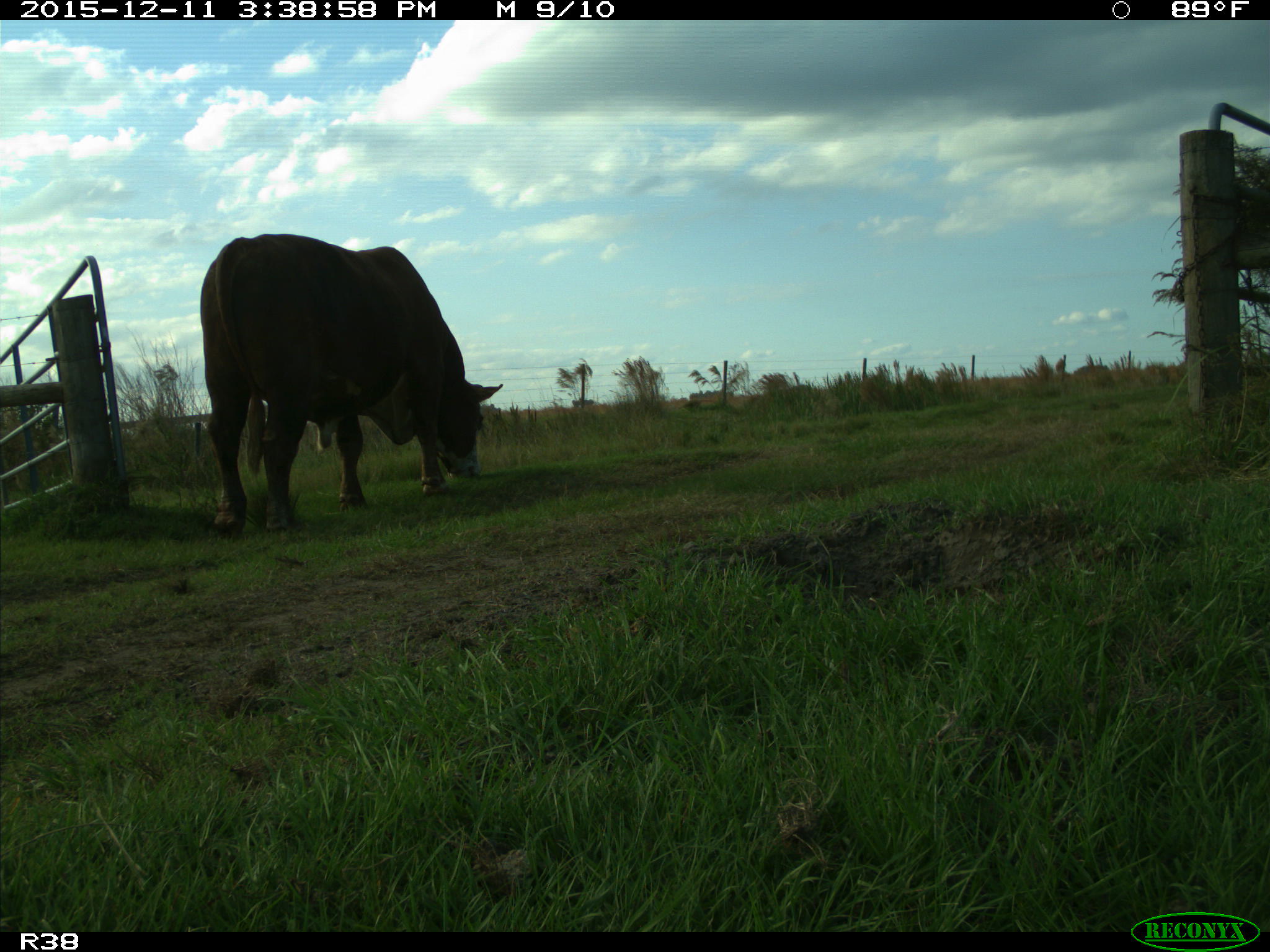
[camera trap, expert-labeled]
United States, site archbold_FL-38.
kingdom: Animalia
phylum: Chordata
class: Mammalia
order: Artiodactyla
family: Bovidae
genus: Bos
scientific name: Bos taurus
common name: domestic cow